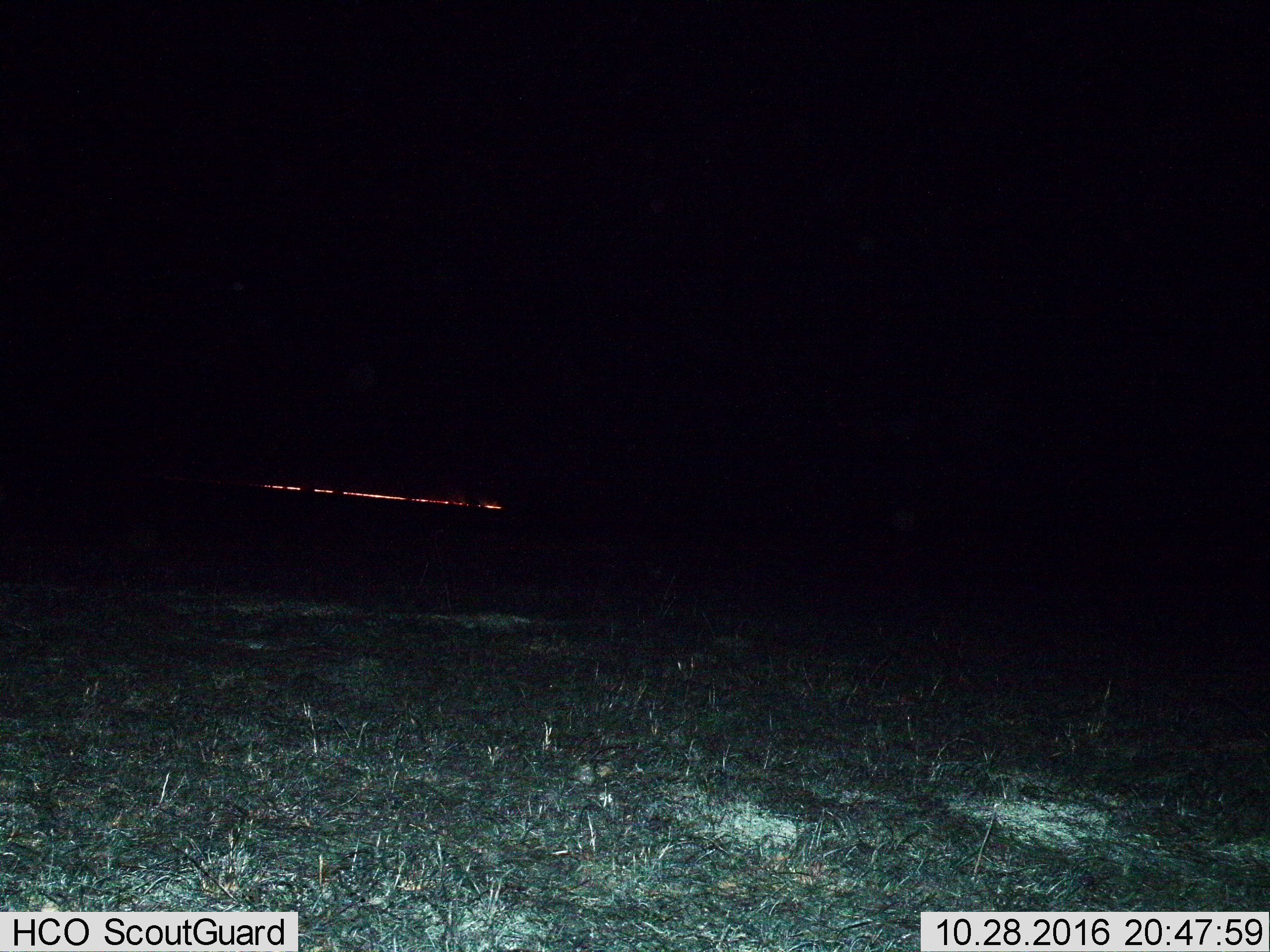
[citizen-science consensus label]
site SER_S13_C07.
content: unidentified animal